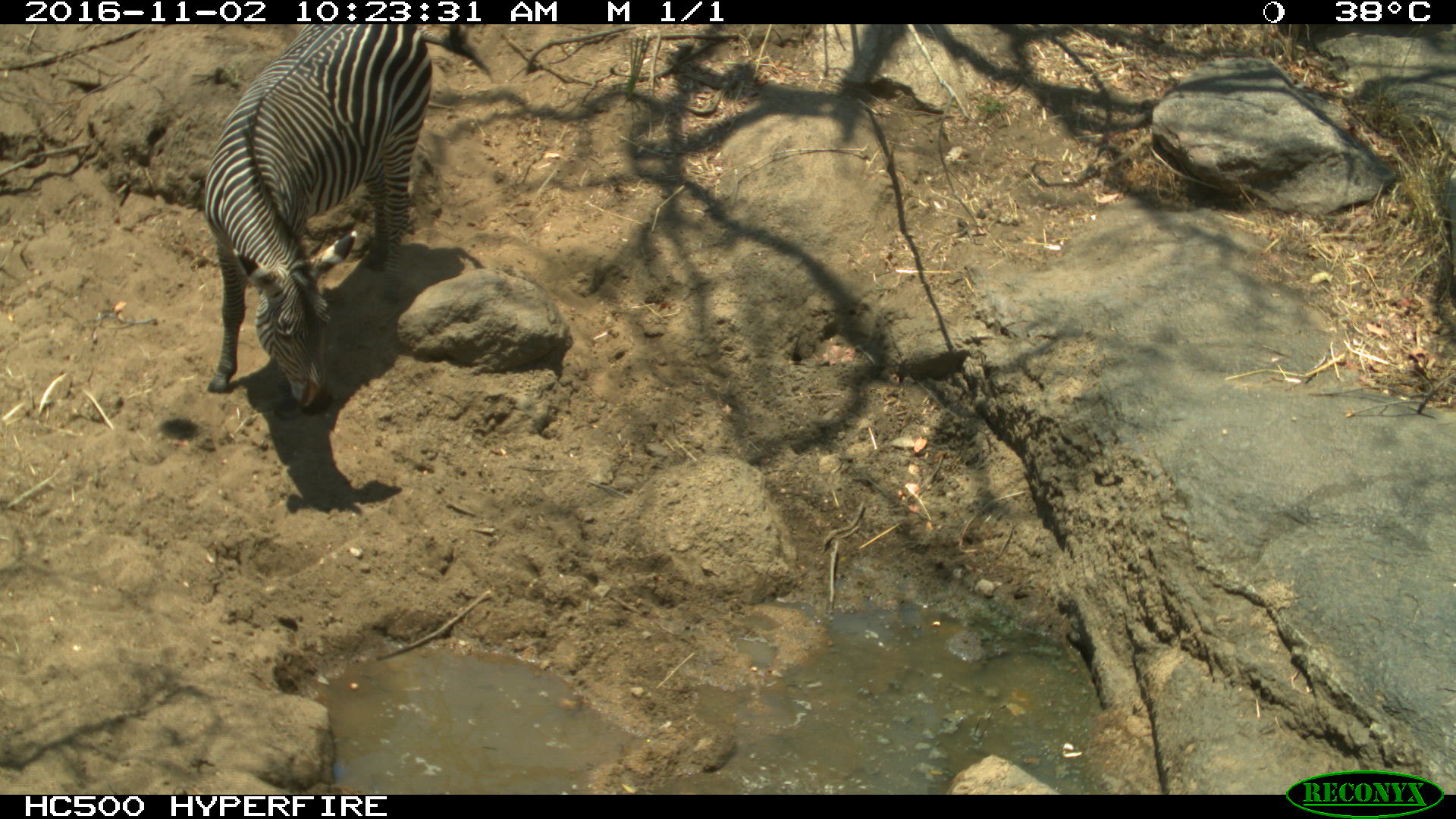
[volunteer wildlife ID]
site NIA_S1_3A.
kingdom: Animalia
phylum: Chordata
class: Mammalia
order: Perissodactyla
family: Equidae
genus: Equus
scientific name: Equus quagga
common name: plains zebra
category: zebraplains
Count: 1.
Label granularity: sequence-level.